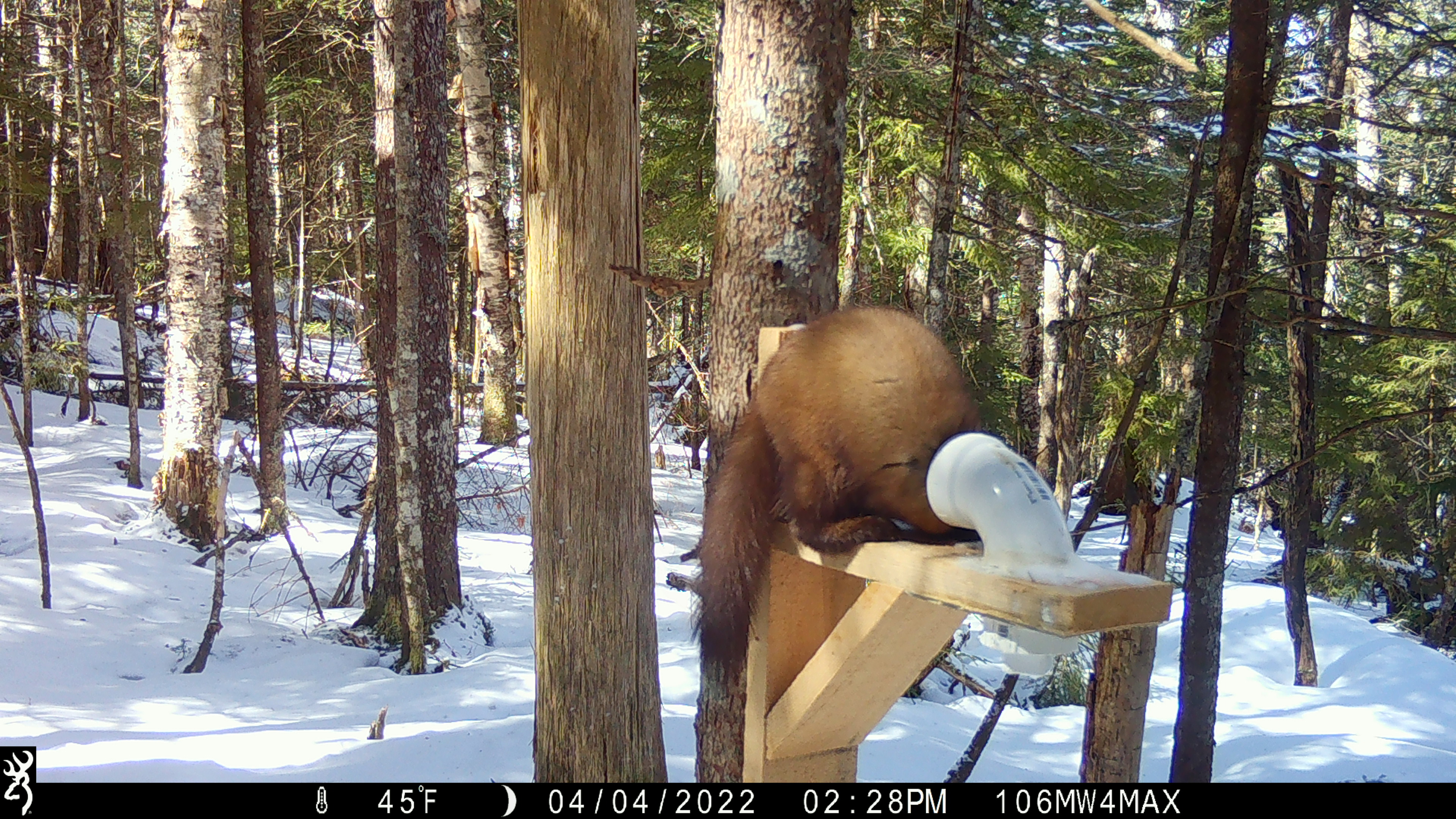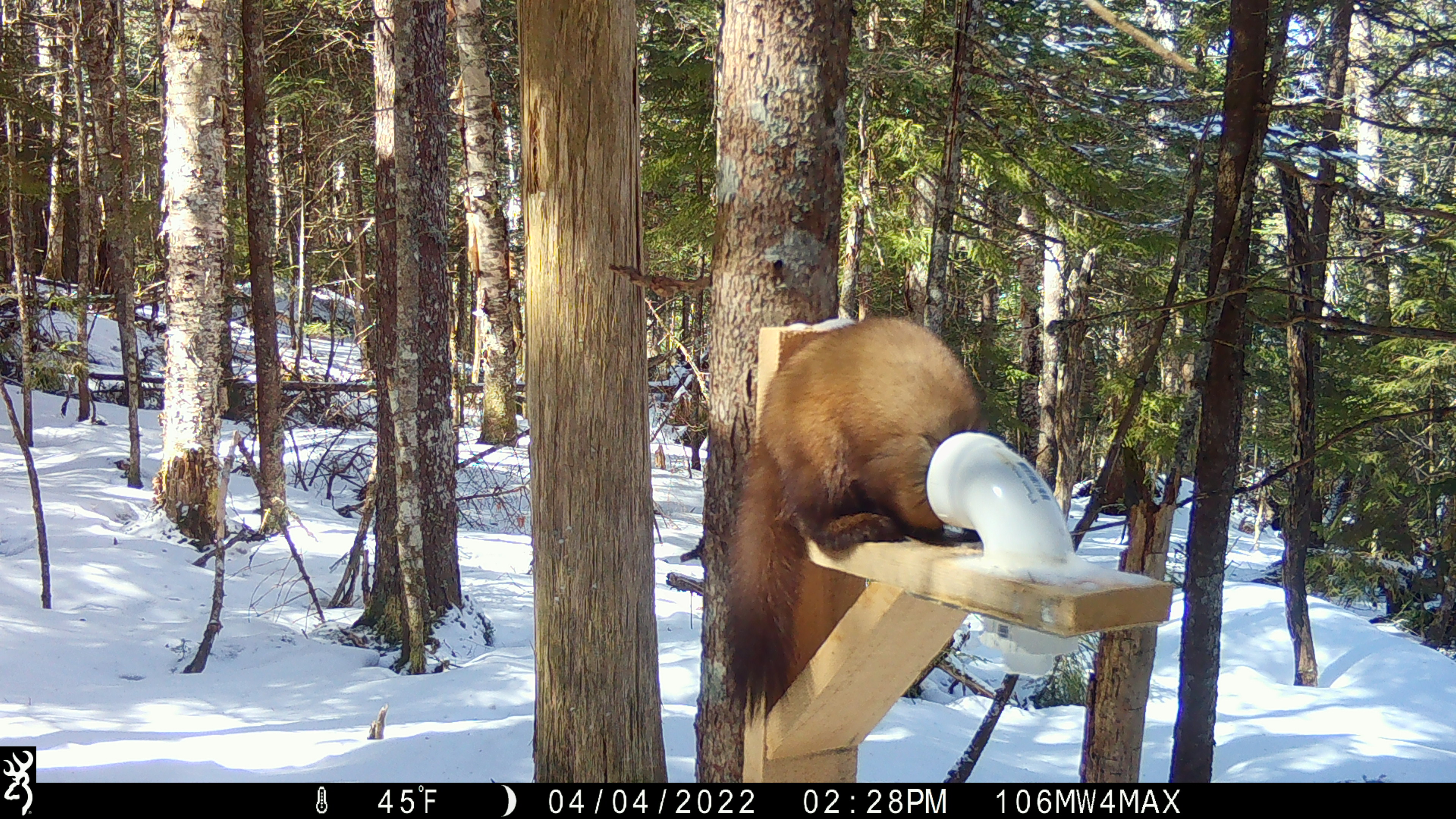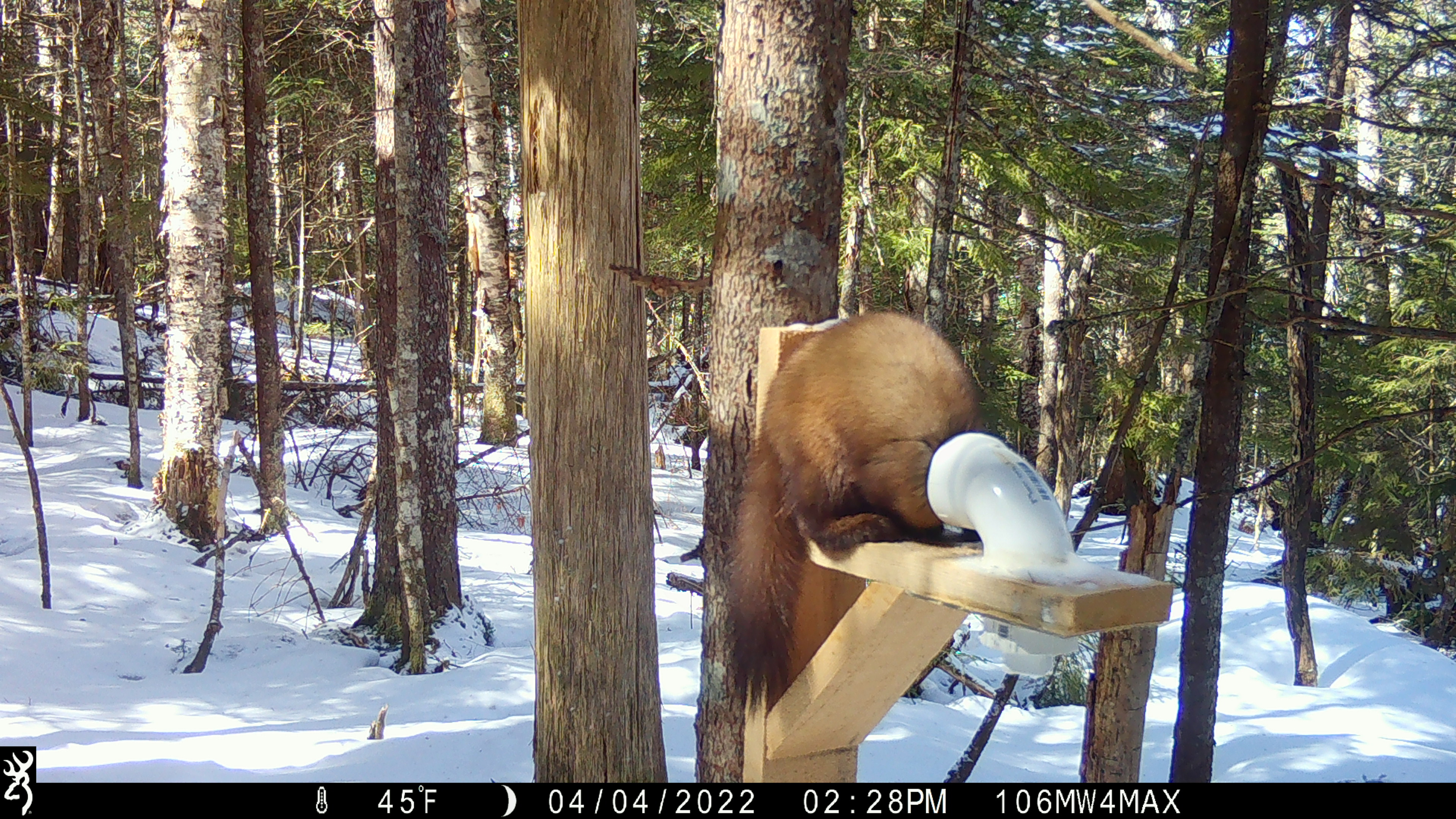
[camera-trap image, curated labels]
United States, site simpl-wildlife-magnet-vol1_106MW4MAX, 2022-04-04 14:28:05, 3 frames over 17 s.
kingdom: Animalia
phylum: Chordata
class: Mammalia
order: Carnivora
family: Mustelidae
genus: Martes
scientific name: Martes americana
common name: american marten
American marten (Martes americana).